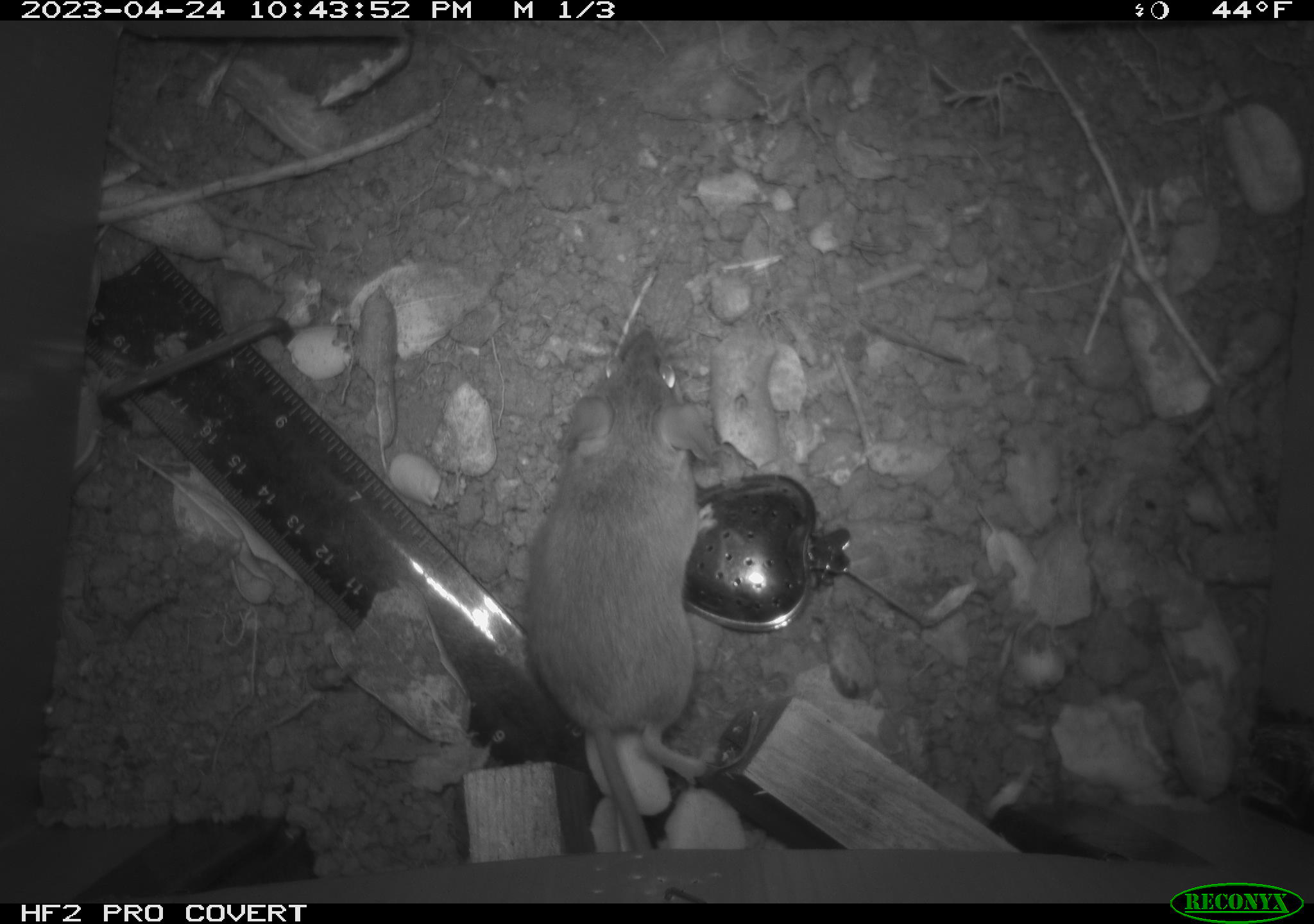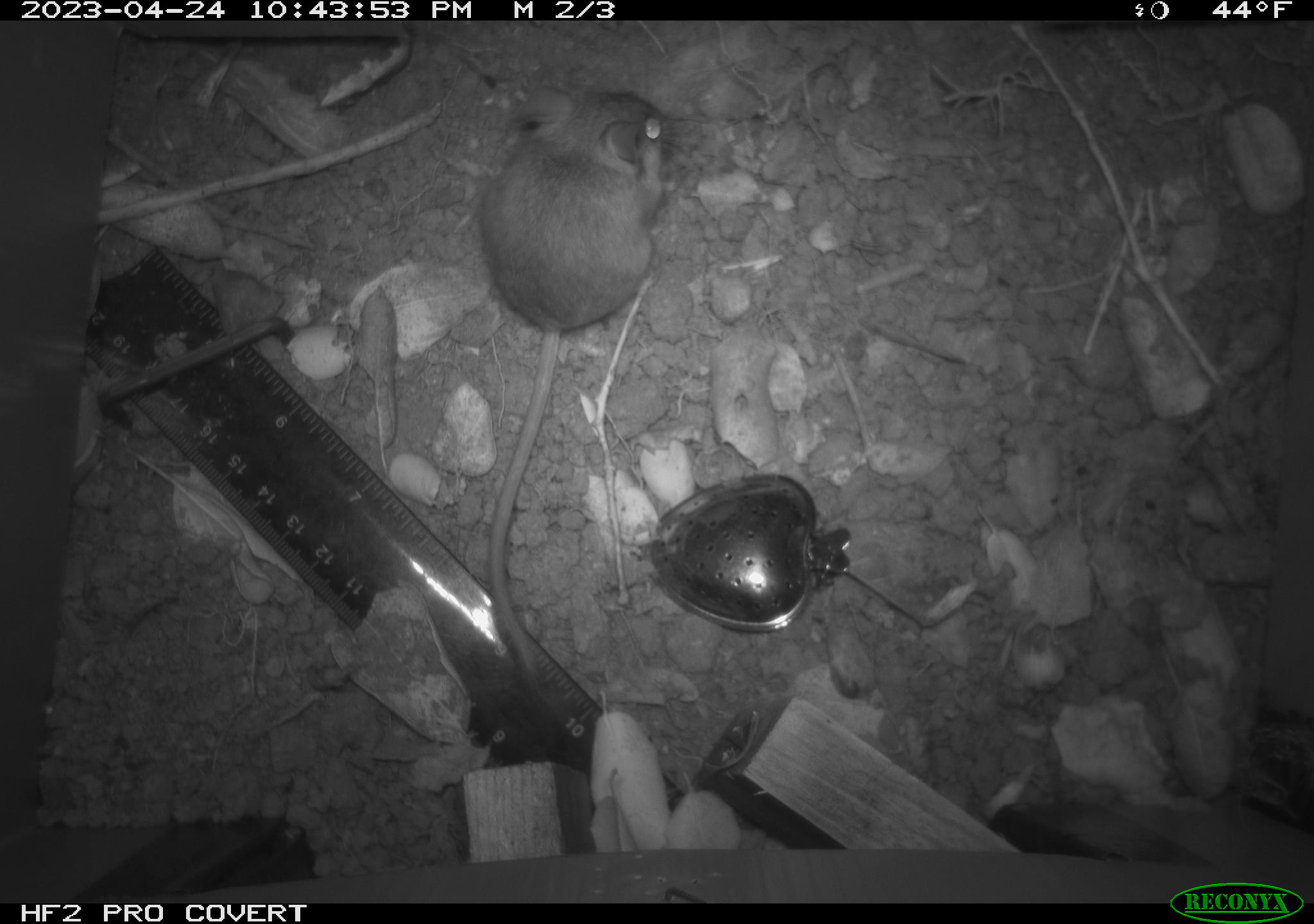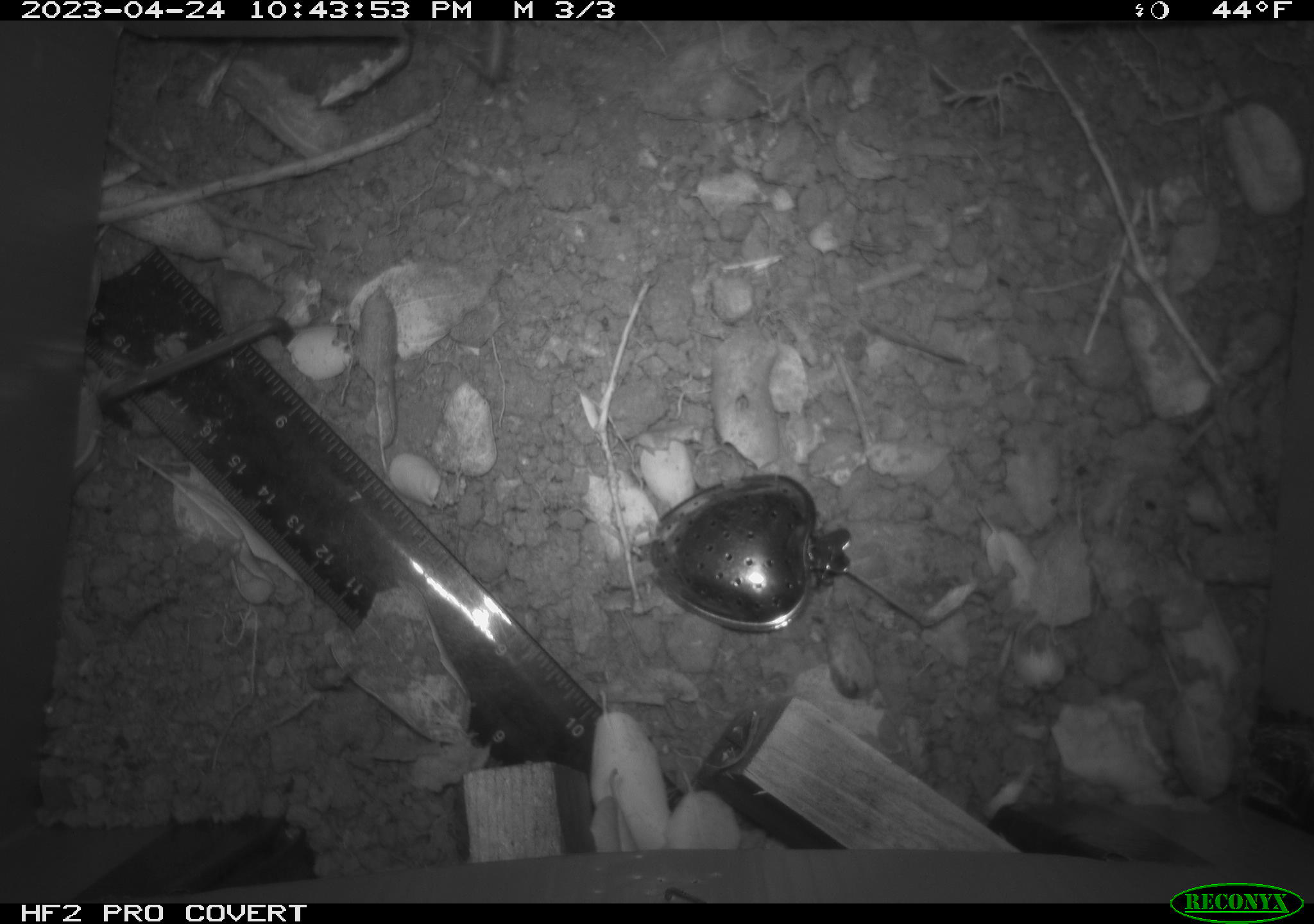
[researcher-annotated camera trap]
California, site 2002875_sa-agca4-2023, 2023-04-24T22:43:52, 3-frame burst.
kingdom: Animalia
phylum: Chordata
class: Mammalia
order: Rodentia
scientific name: Rodentia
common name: mouse species